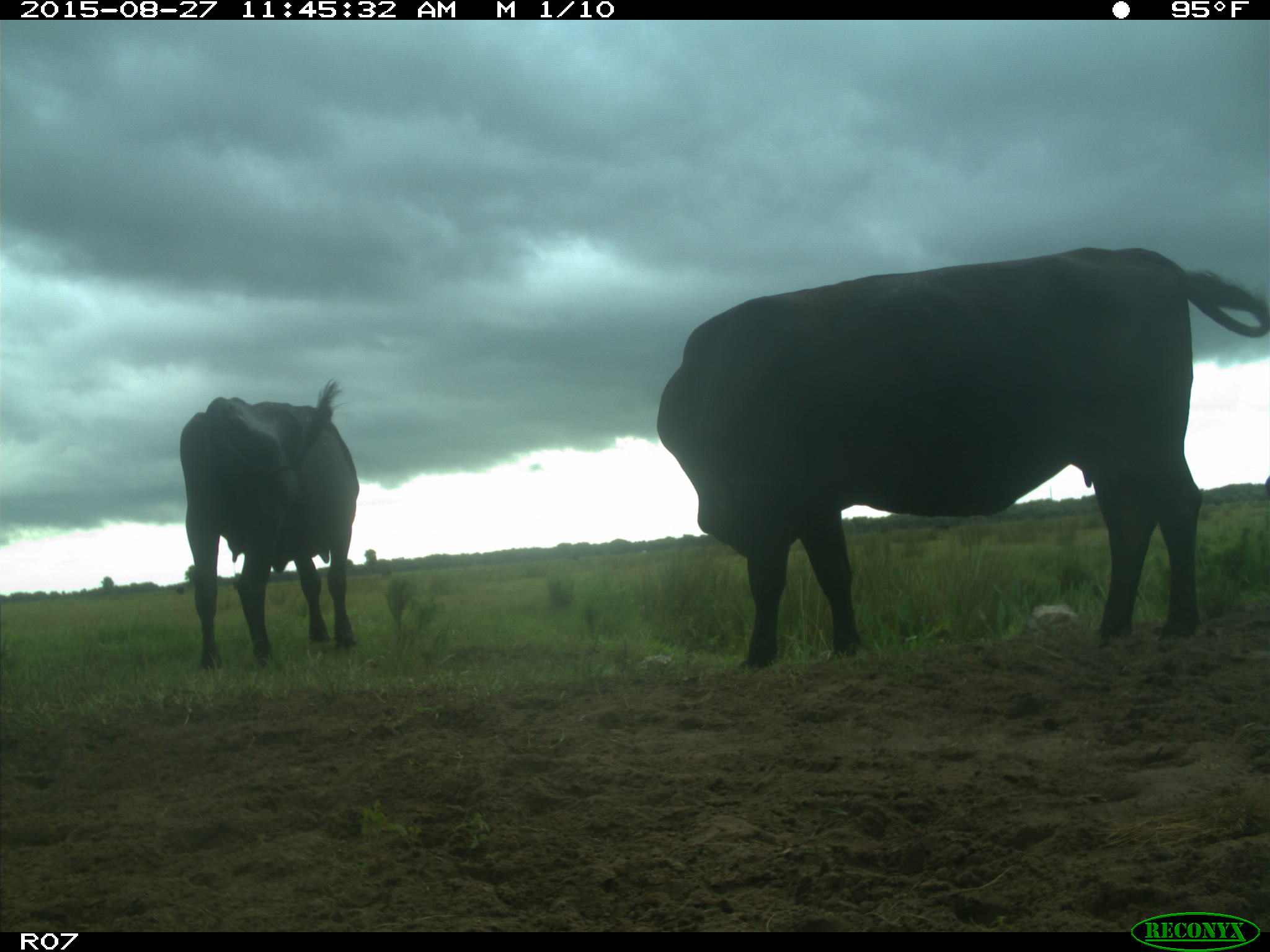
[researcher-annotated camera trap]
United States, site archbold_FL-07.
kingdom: Animalia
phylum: Chordata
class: Mammalia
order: Artiodactyla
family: Bovidae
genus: Bos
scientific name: Bos taurus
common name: domestic cow